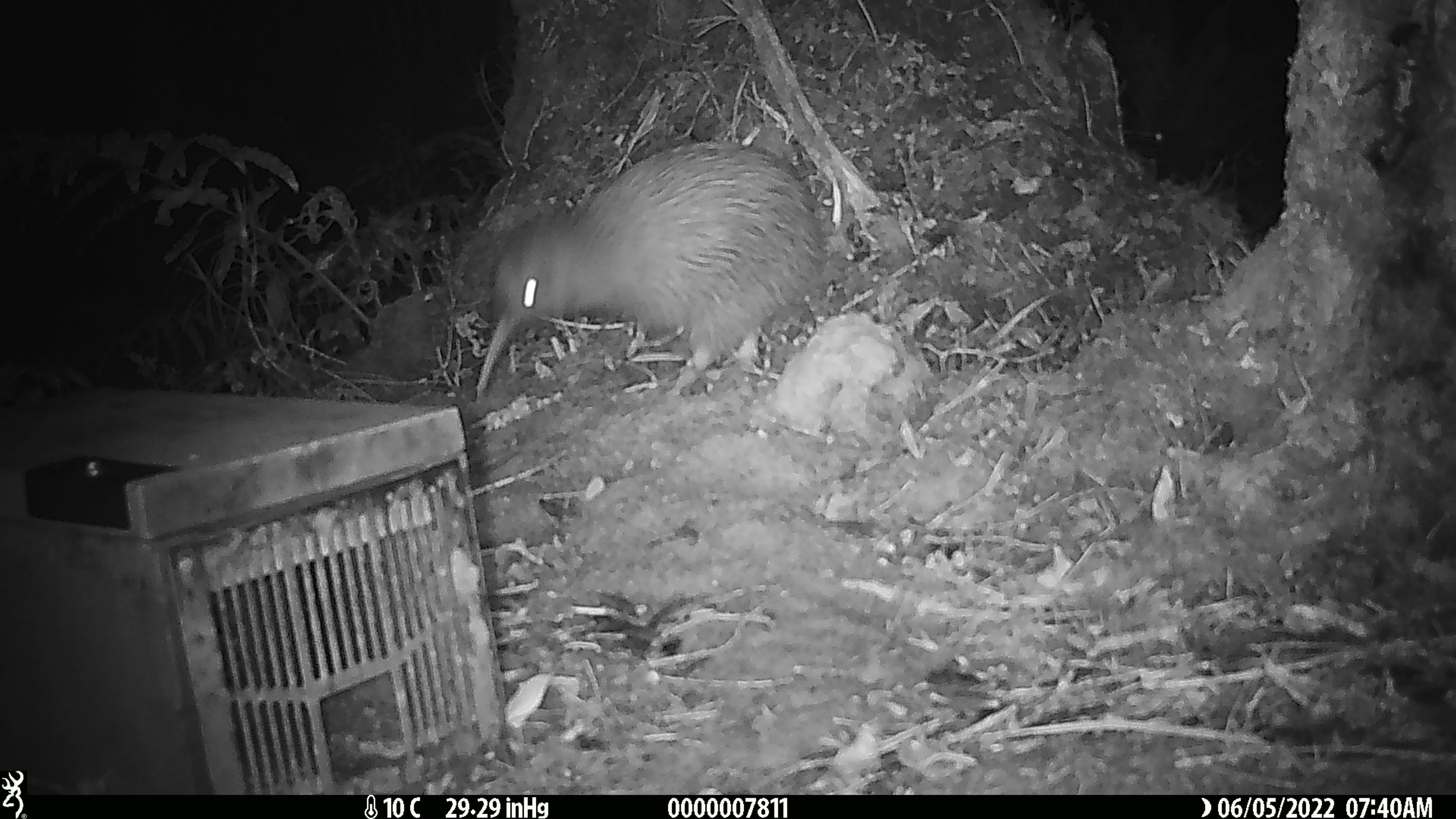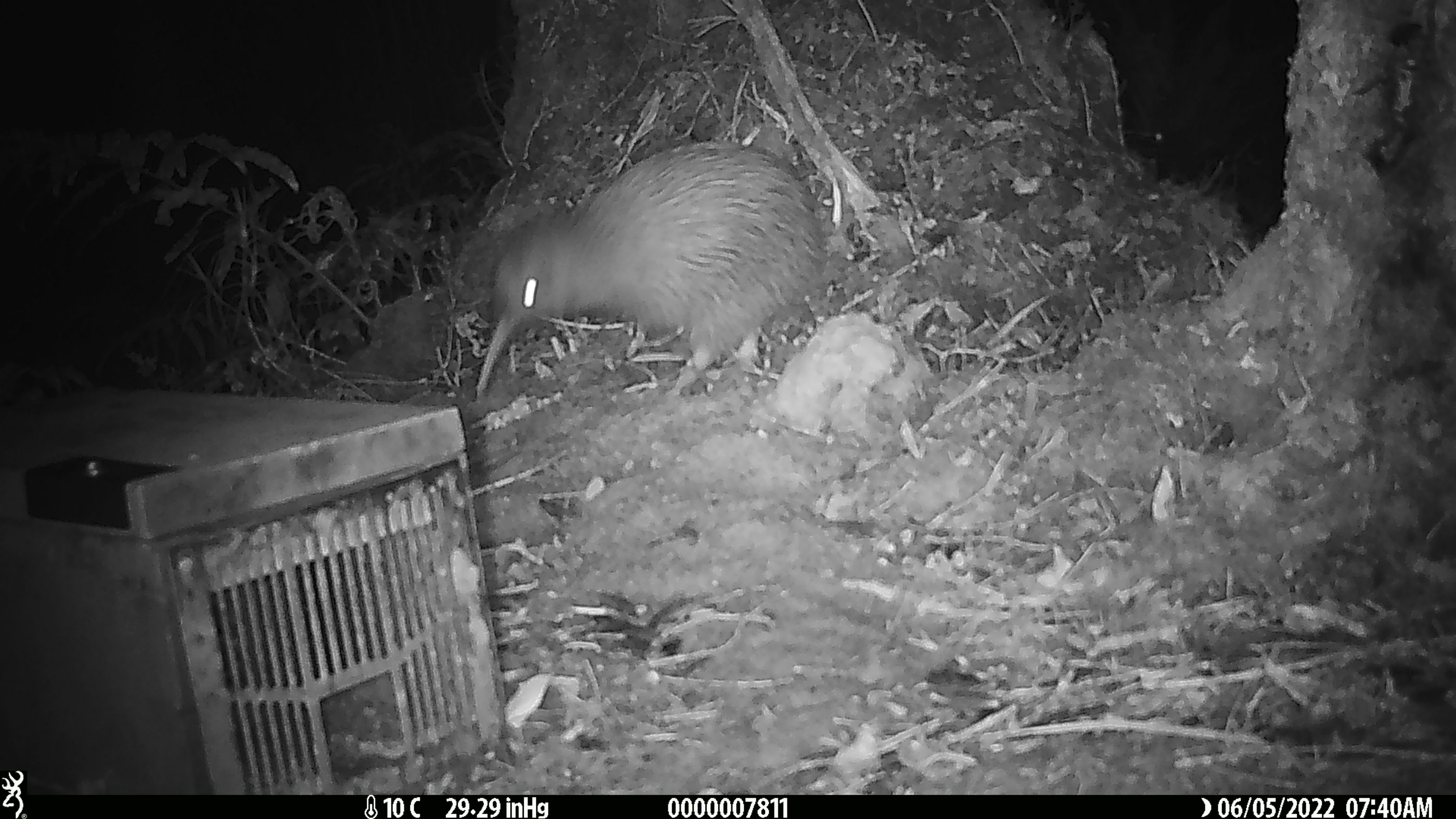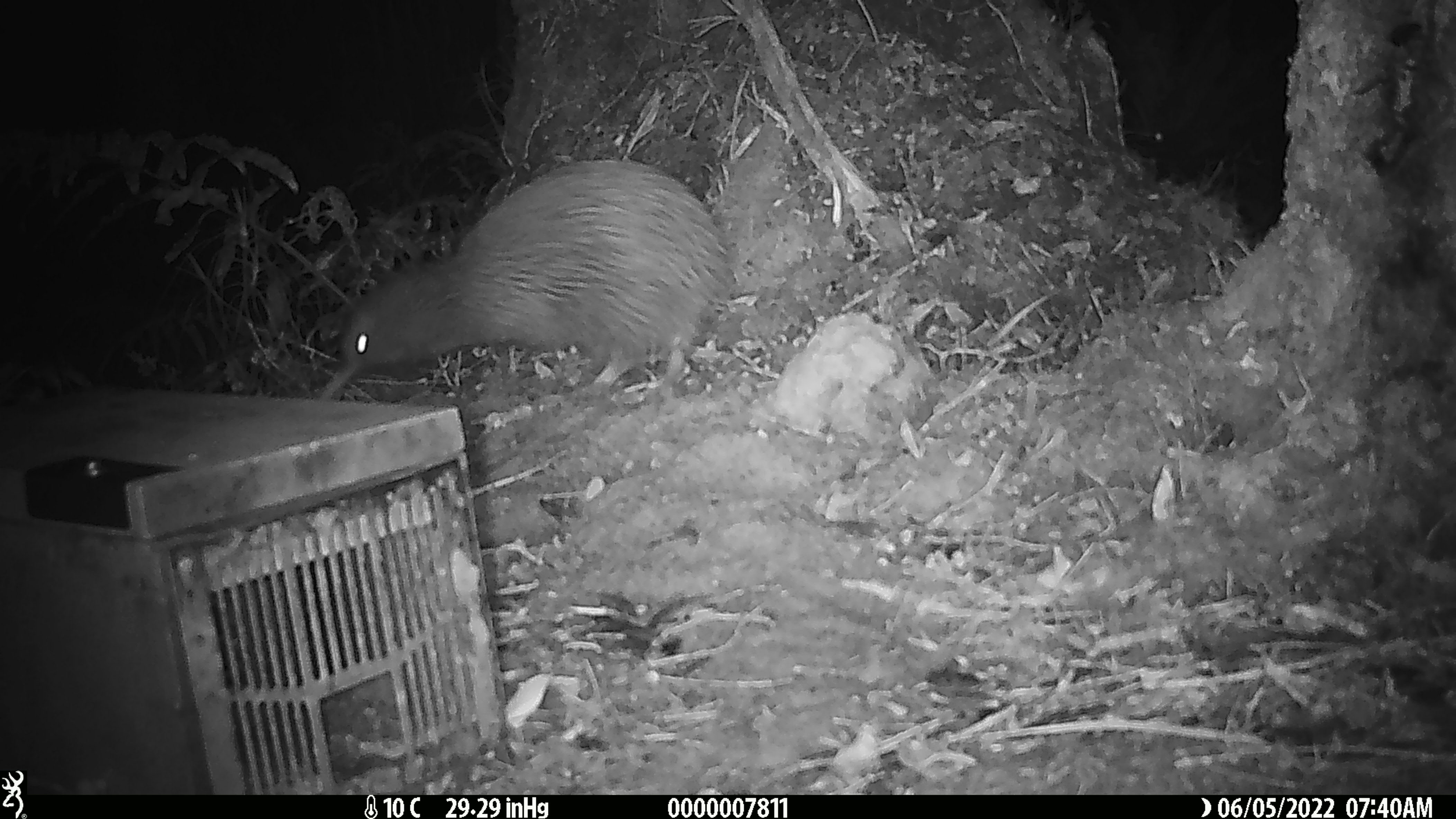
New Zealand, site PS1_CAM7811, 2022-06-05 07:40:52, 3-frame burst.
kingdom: Animalia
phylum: Chordata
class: Aves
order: Apterygiformes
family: Apterygidae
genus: Apteryx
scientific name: Apteryx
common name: kiwi